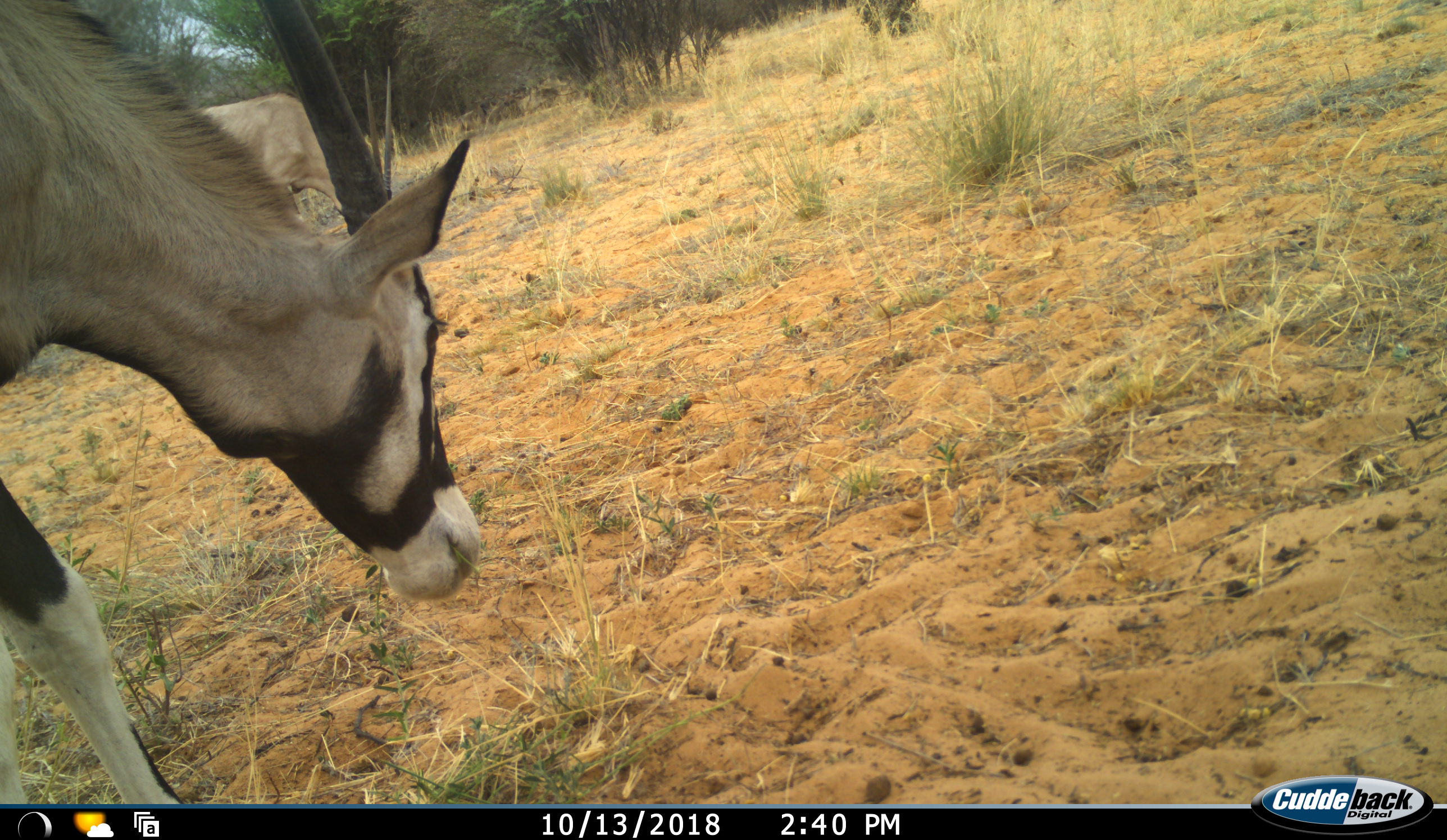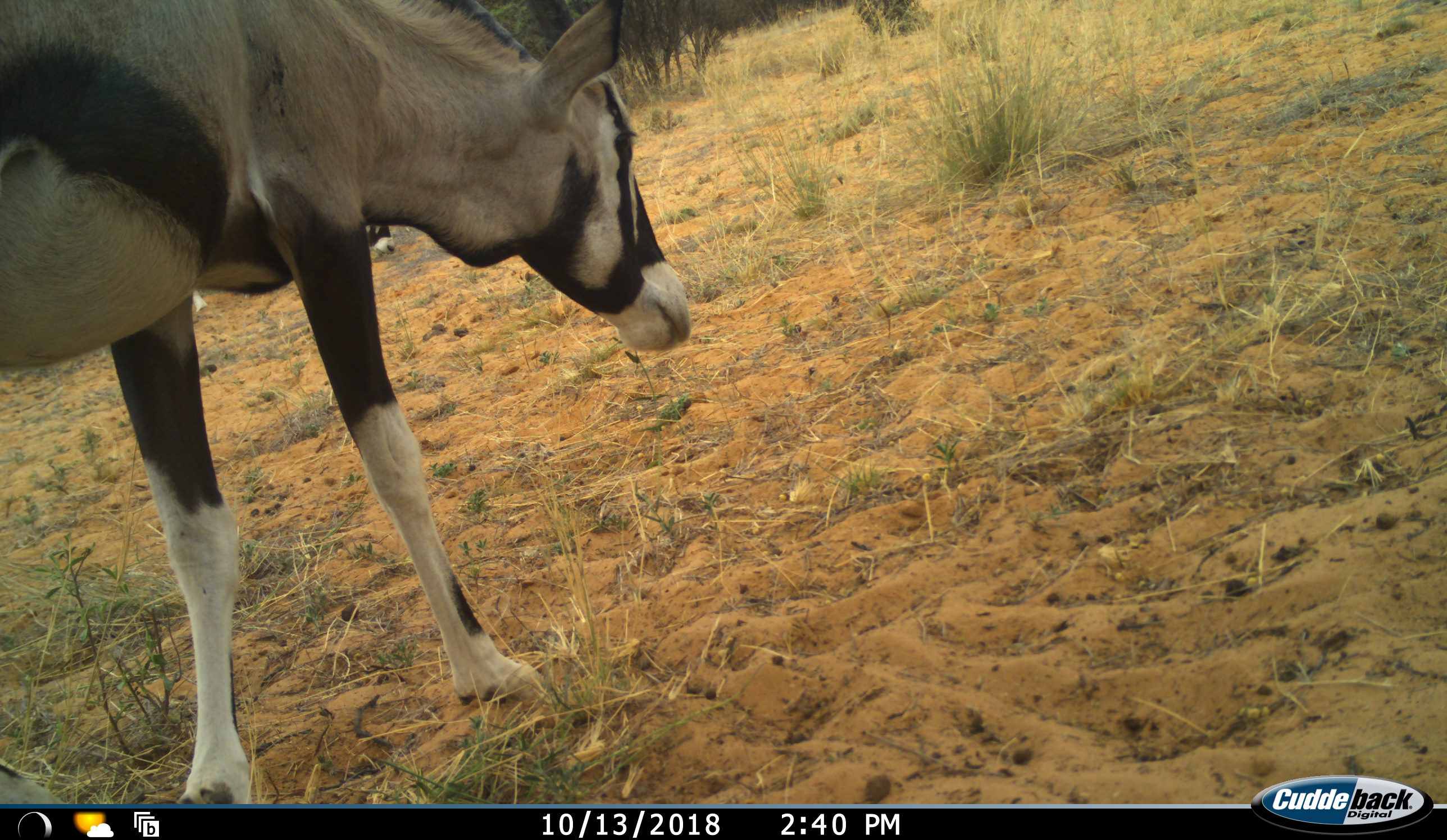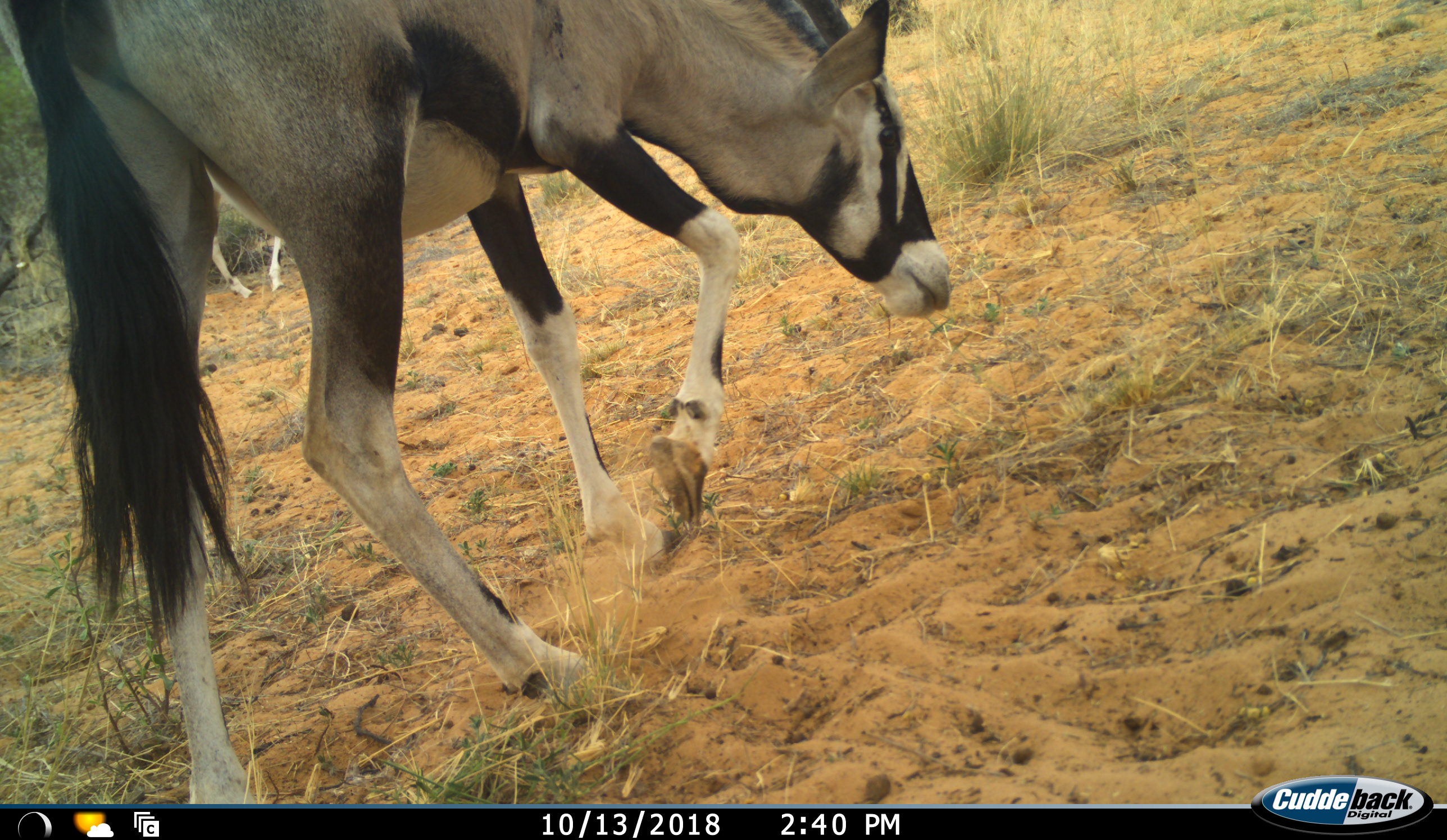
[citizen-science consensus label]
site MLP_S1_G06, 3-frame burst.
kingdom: Animalia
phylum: Chordata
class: Mammalia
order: Artiodactyla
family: Bovidae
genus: Oryx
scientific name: Oryx gazella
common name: gemsbok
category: oryx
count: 2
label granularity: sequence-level